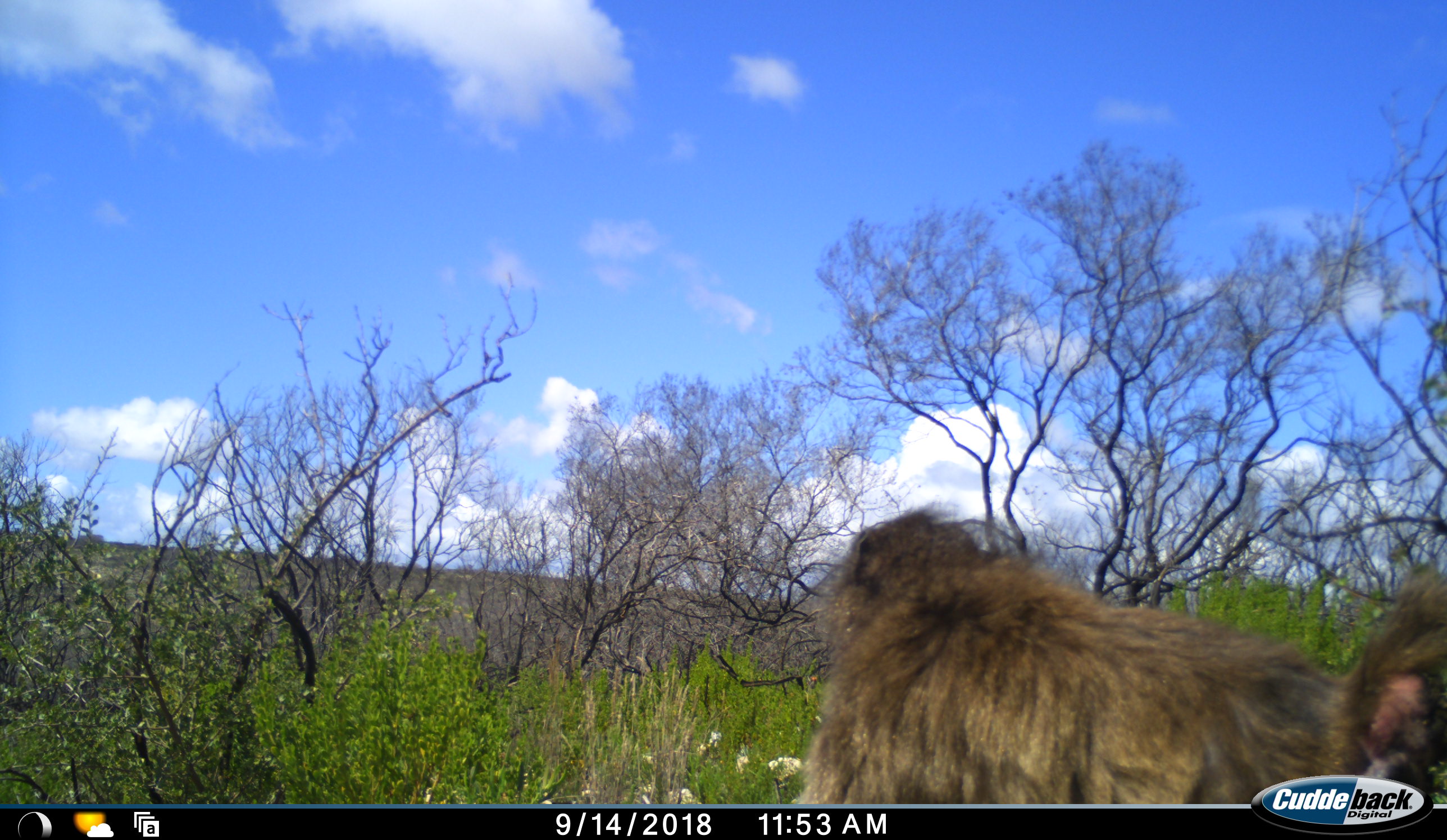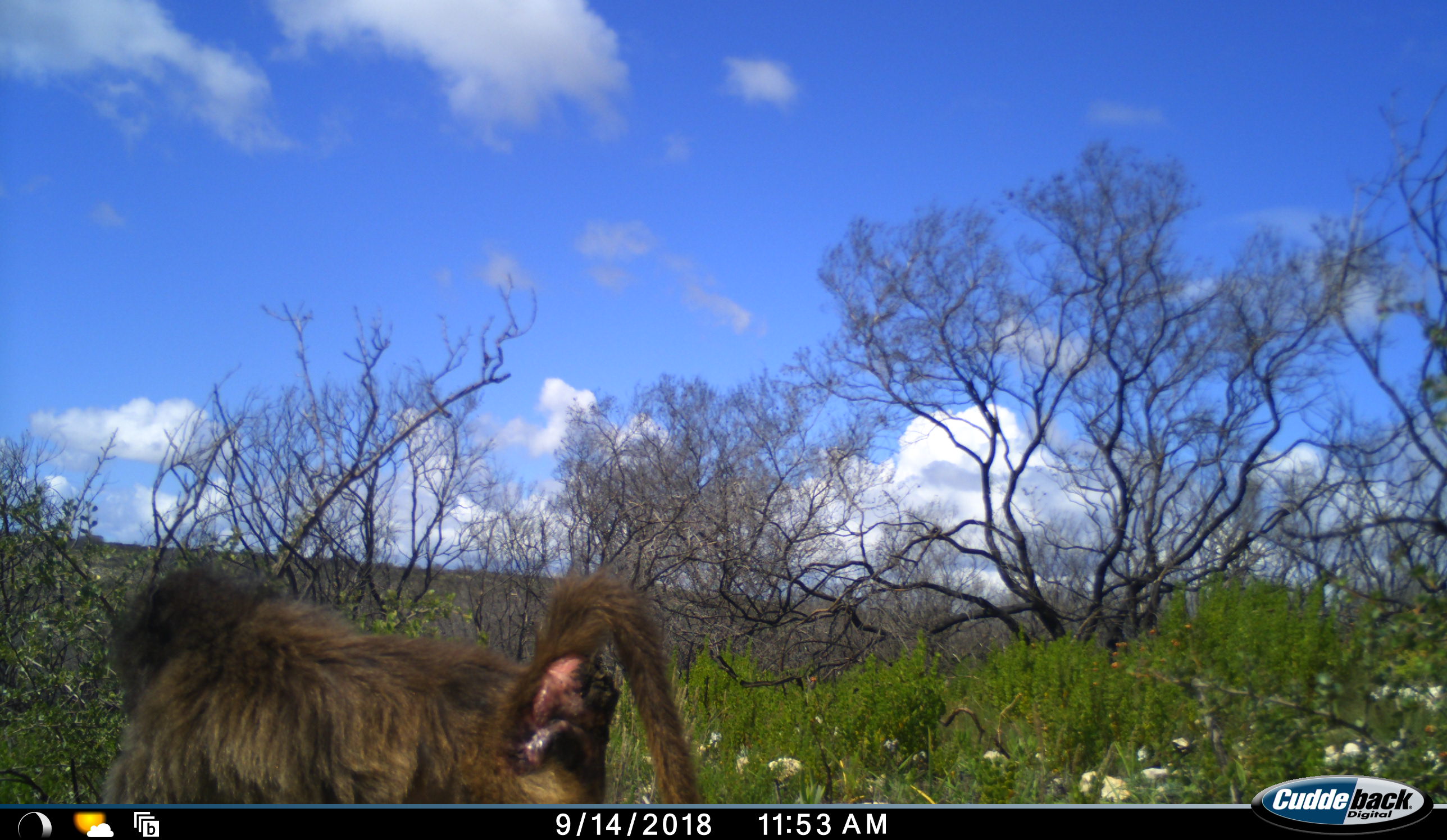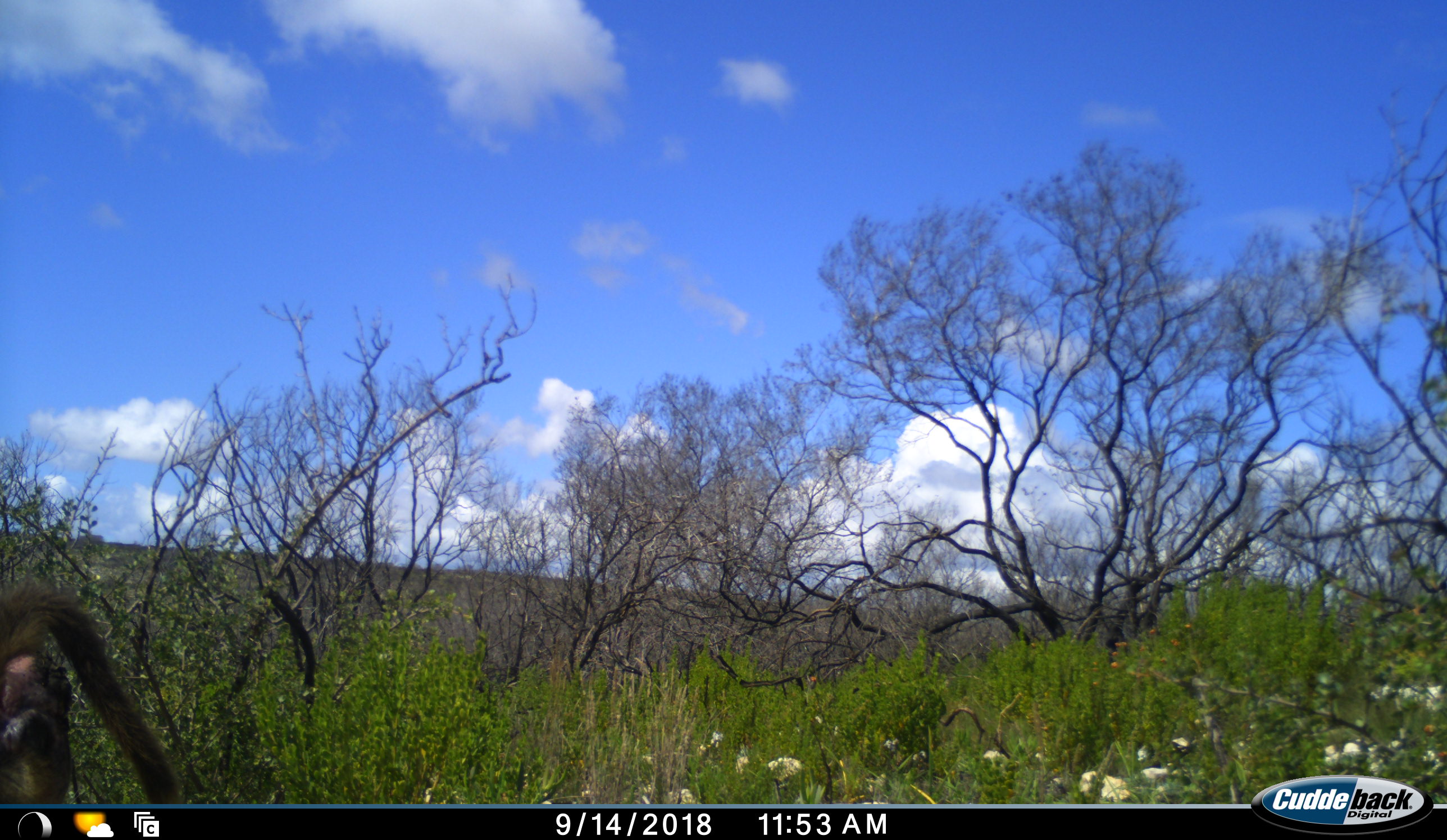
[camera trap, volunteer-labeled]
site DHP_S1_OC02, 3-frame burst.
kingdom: Animalia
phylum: Chordata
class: Mammalia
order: Primates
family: Cercopithecidae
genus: Papio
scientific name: Papio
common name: baboon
Baboon (Papio), count 1. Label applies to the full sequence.